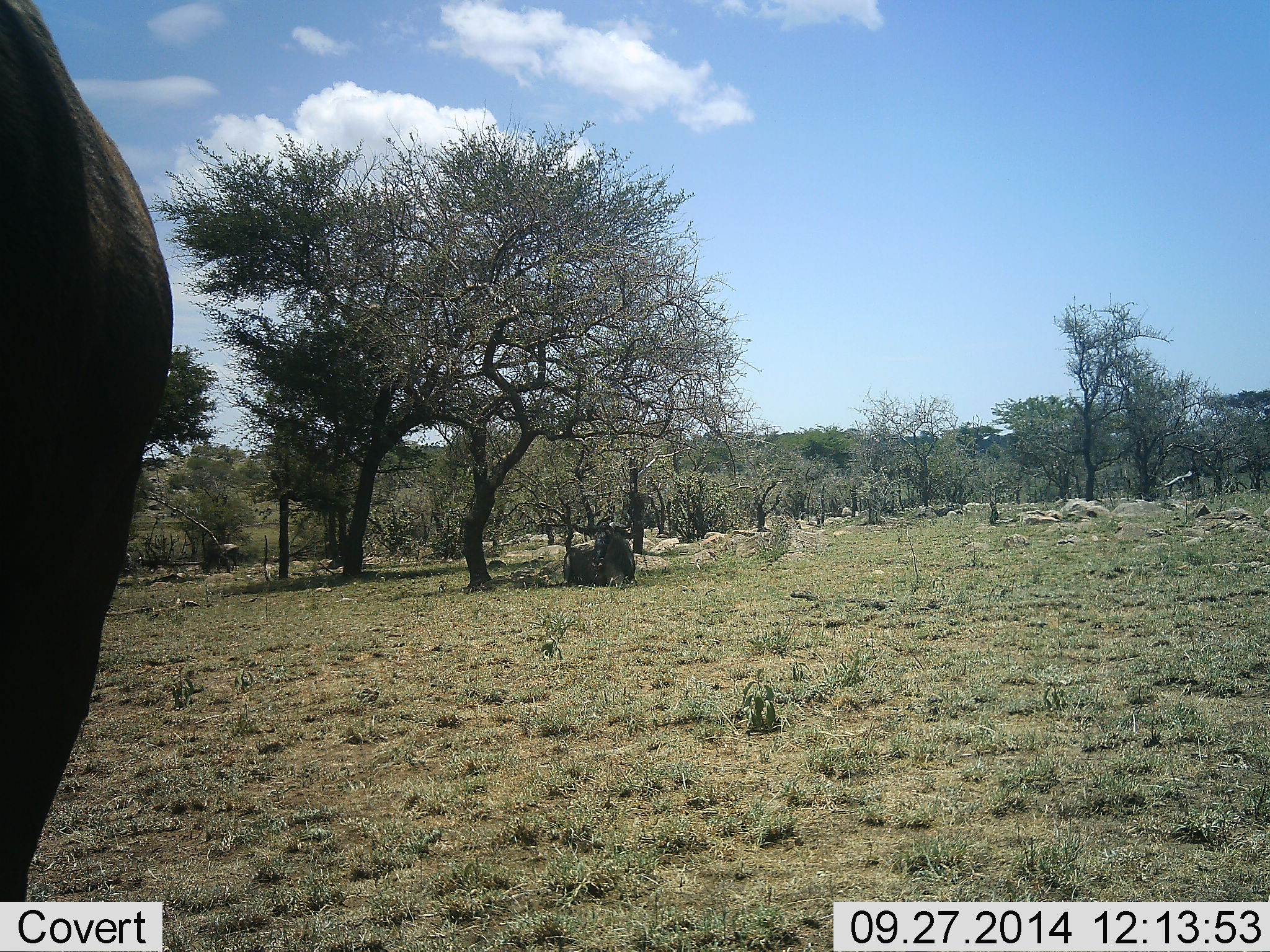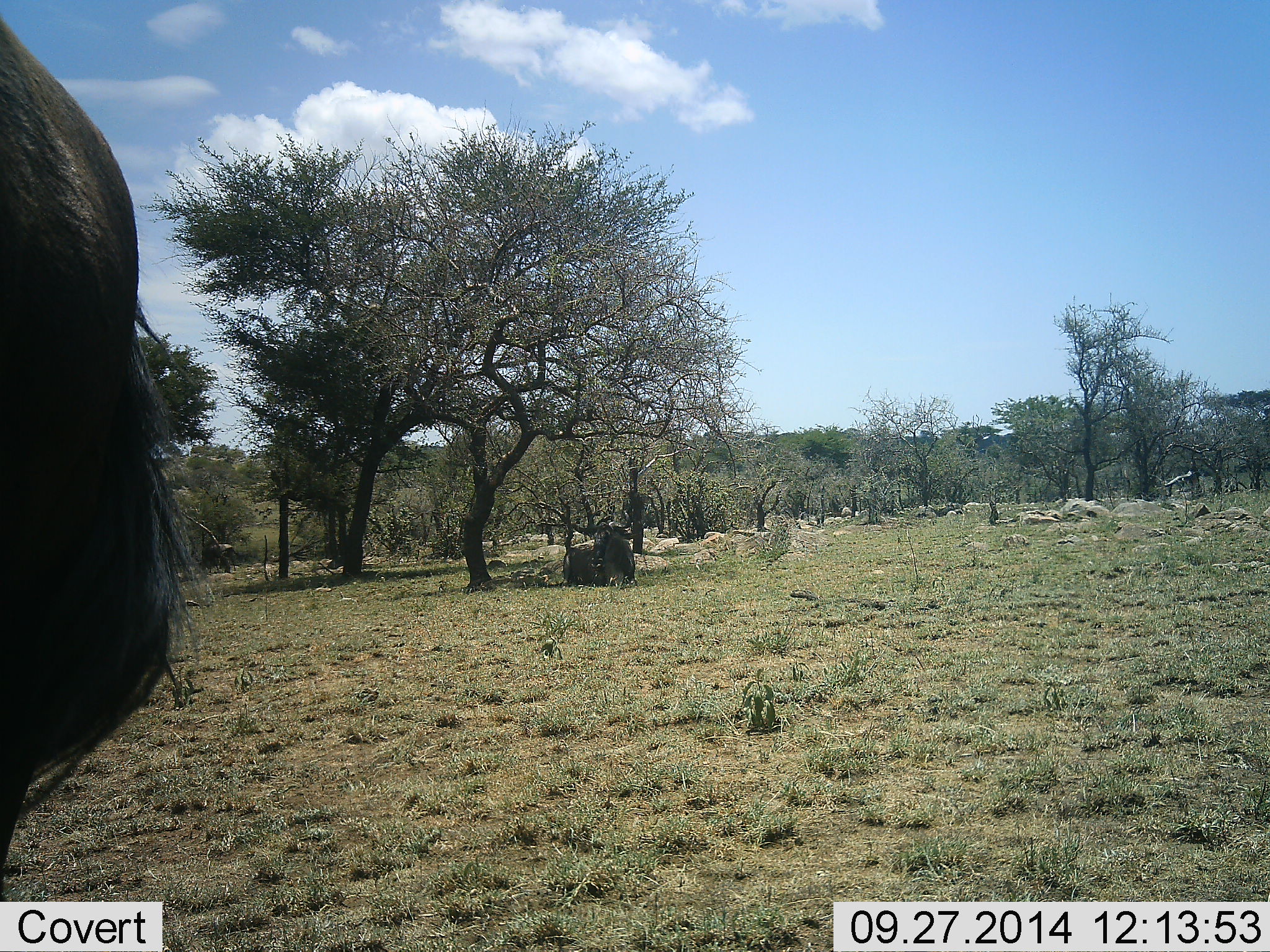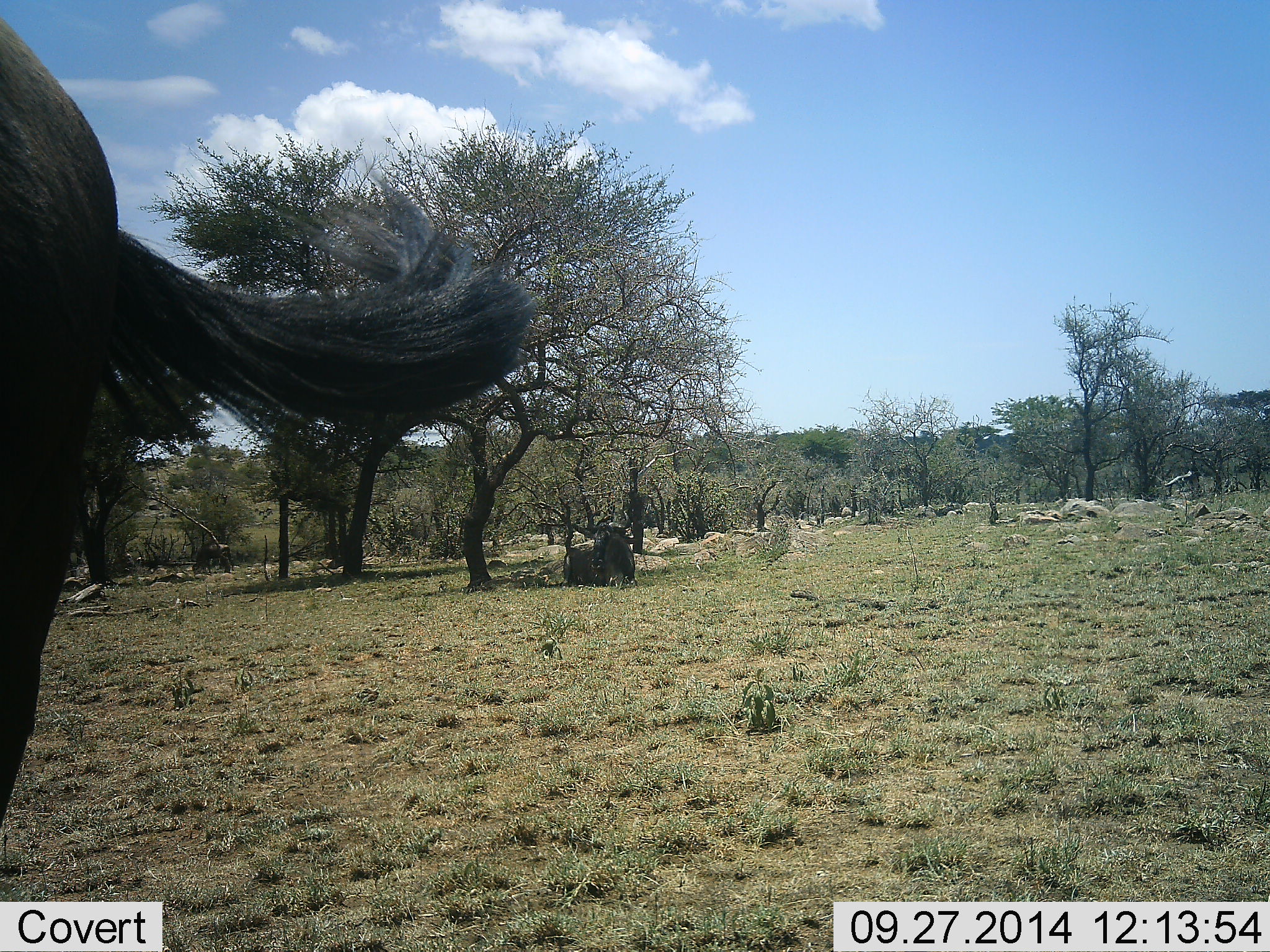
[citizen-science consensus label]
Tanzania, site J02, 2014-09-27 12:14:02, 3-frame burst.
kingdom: Animalia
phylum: Chordata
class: Mammalia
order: Artiodactyla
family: Bovidae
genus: Connochaetes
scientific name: Connochaetes taurinus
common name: blue wildebeest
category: wildebeest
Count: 2.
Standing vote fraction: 100%.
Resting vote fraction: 70%.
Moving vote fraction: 10%.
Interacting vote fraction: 10%.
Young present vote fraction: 0%.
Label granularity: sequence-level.